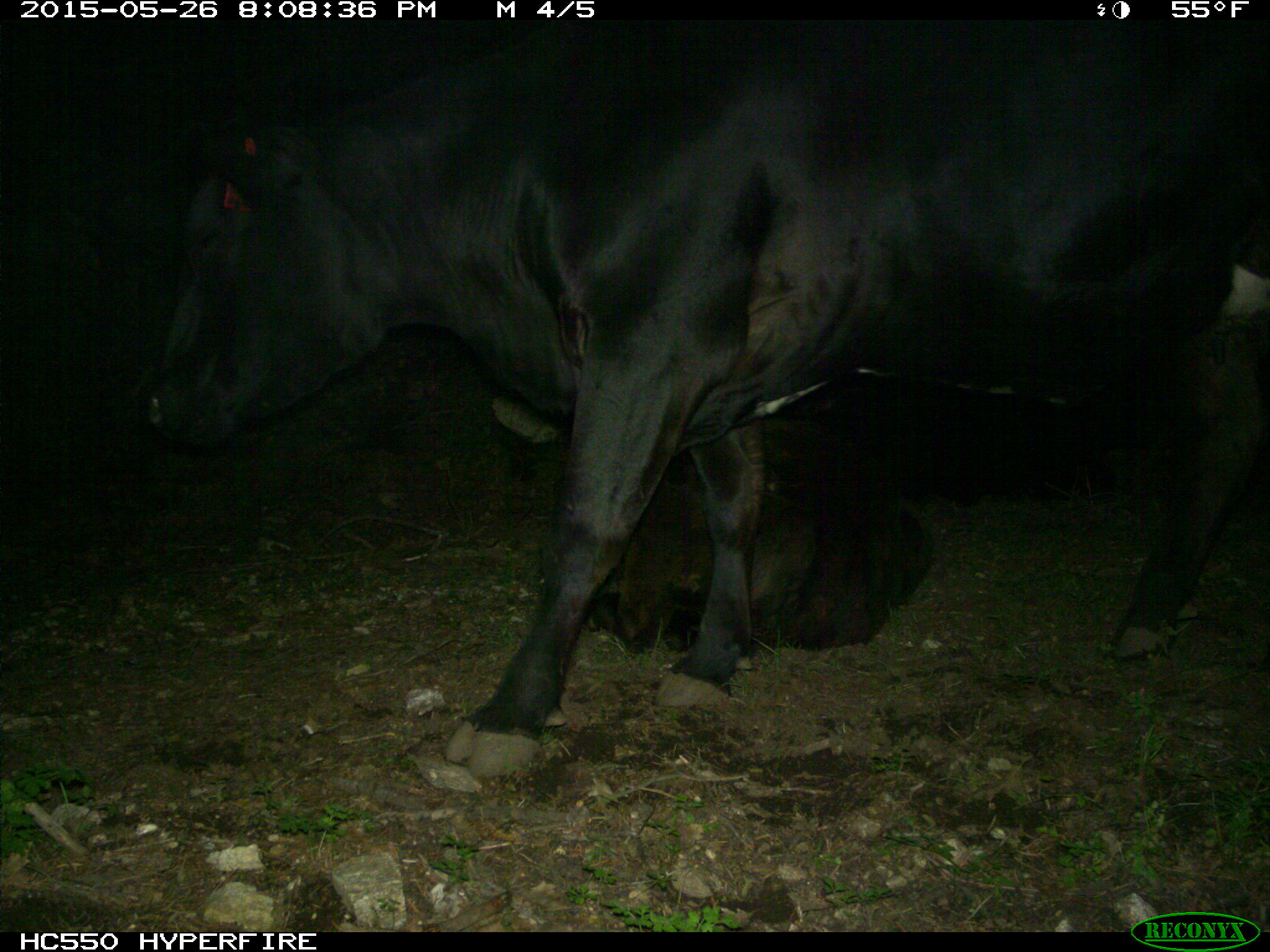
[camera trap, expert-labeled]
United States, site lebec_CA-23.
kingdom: Animalia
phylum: Chordata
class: Mammalia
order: Artiodactyla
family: Bovidae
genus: Bos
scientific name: Bos taurus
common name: domestic cow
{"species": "Bos taurus (domestic cow)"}